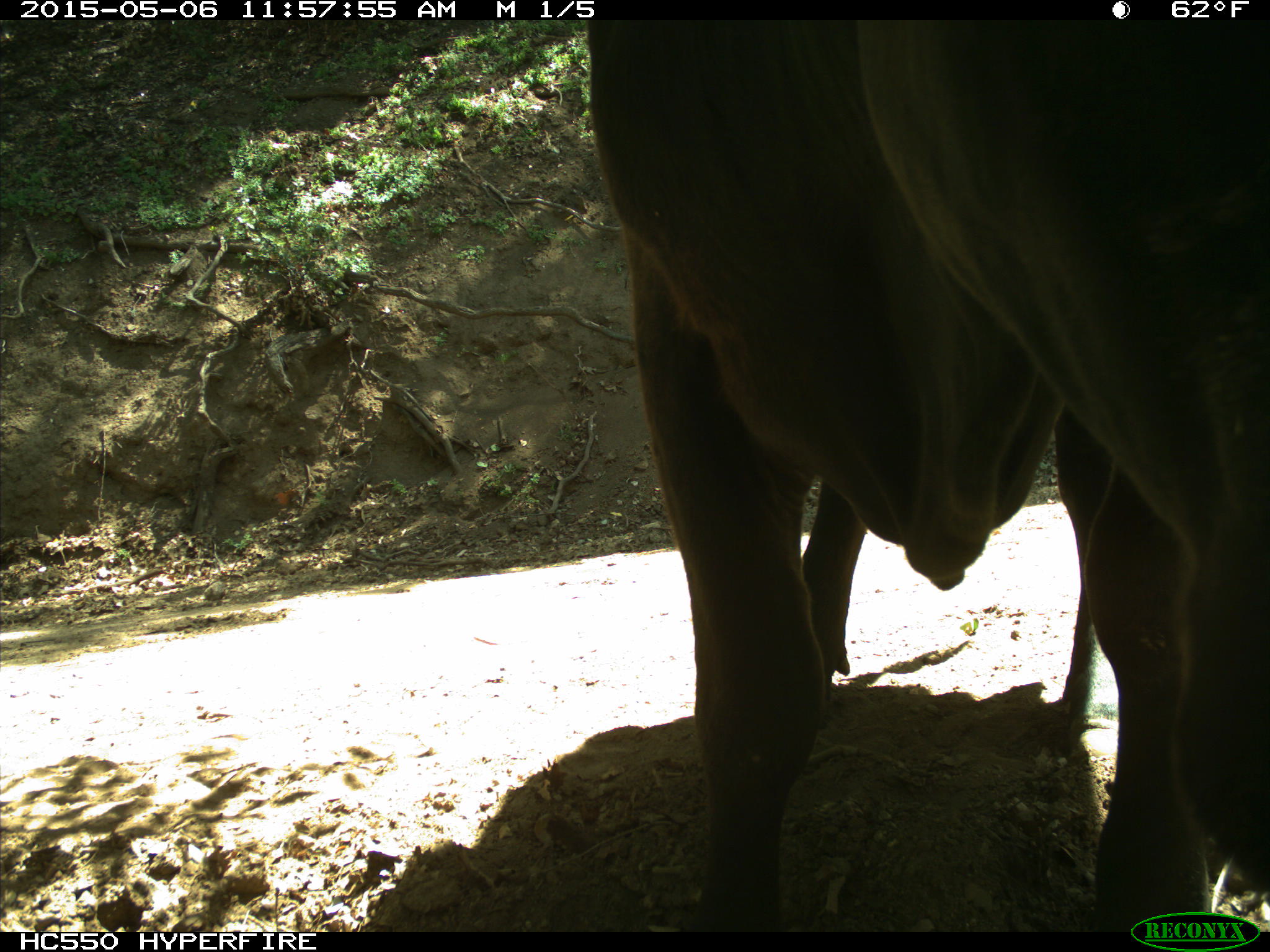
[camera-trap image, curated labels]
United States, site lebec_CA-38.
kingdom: Animalia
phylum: Chordata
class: Mammalia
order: Artiodactyla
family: Bovidae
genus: Bos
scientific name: Bos taurus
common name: domestic cow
Bos taurus (domestic cow).